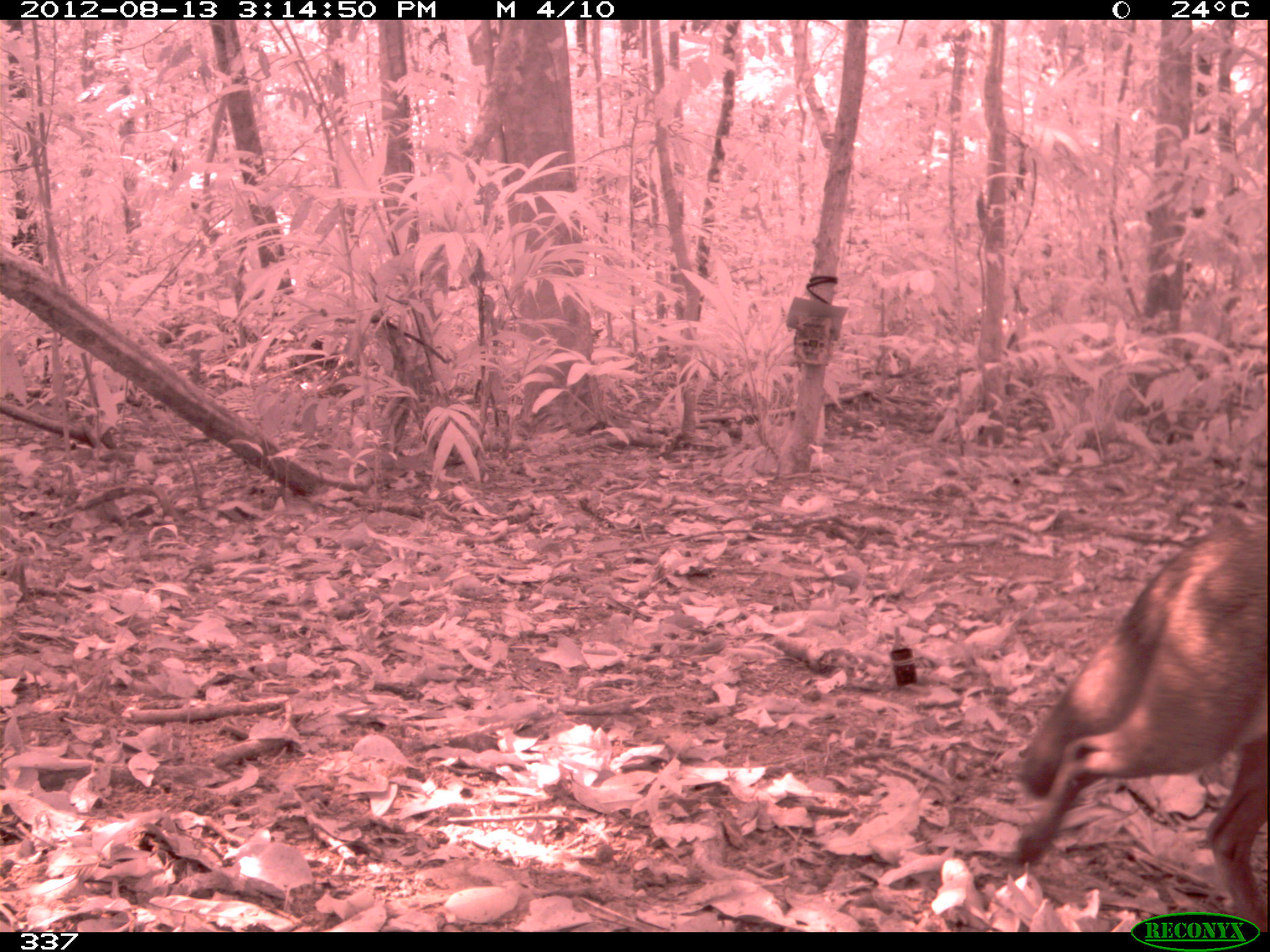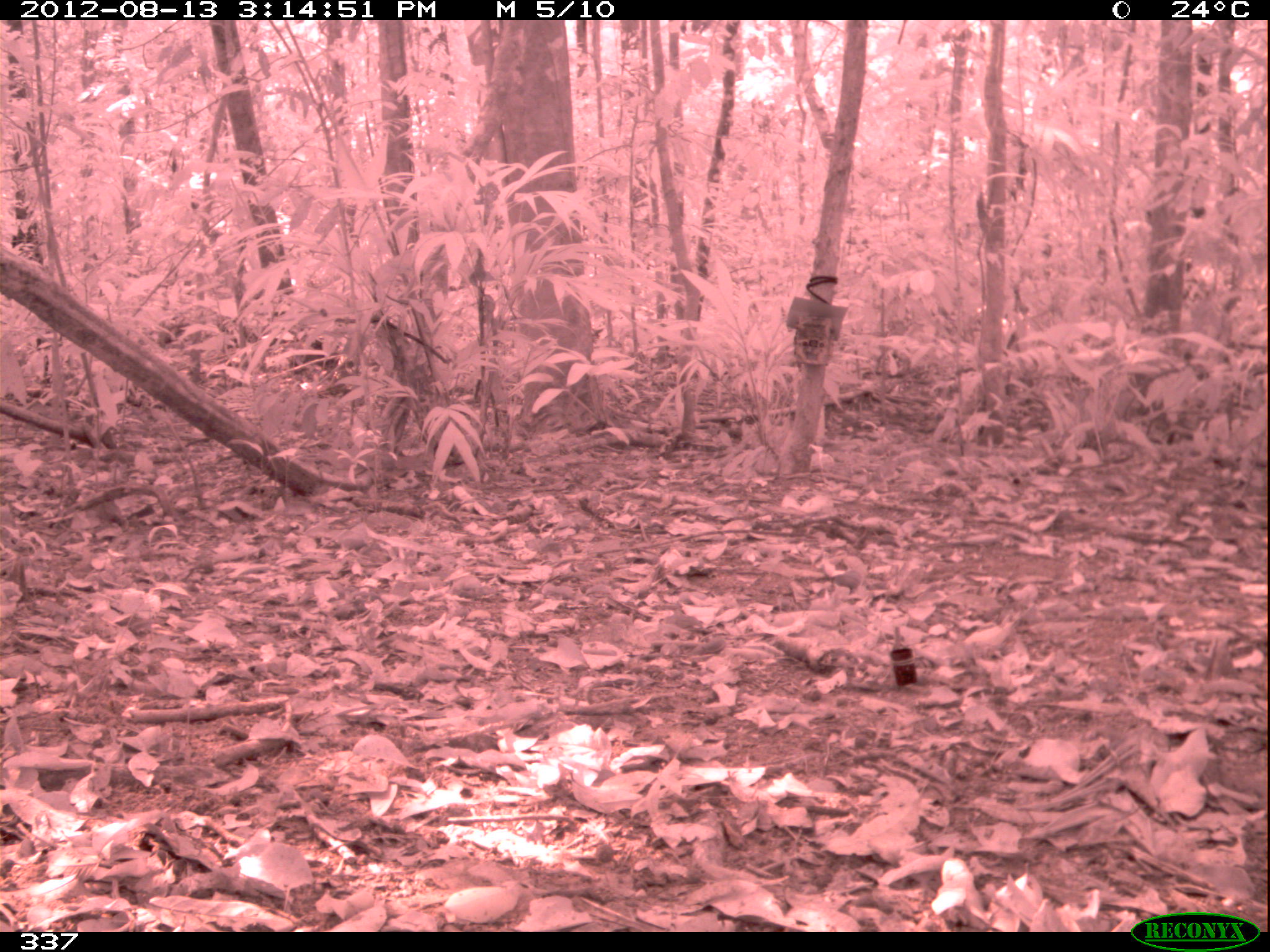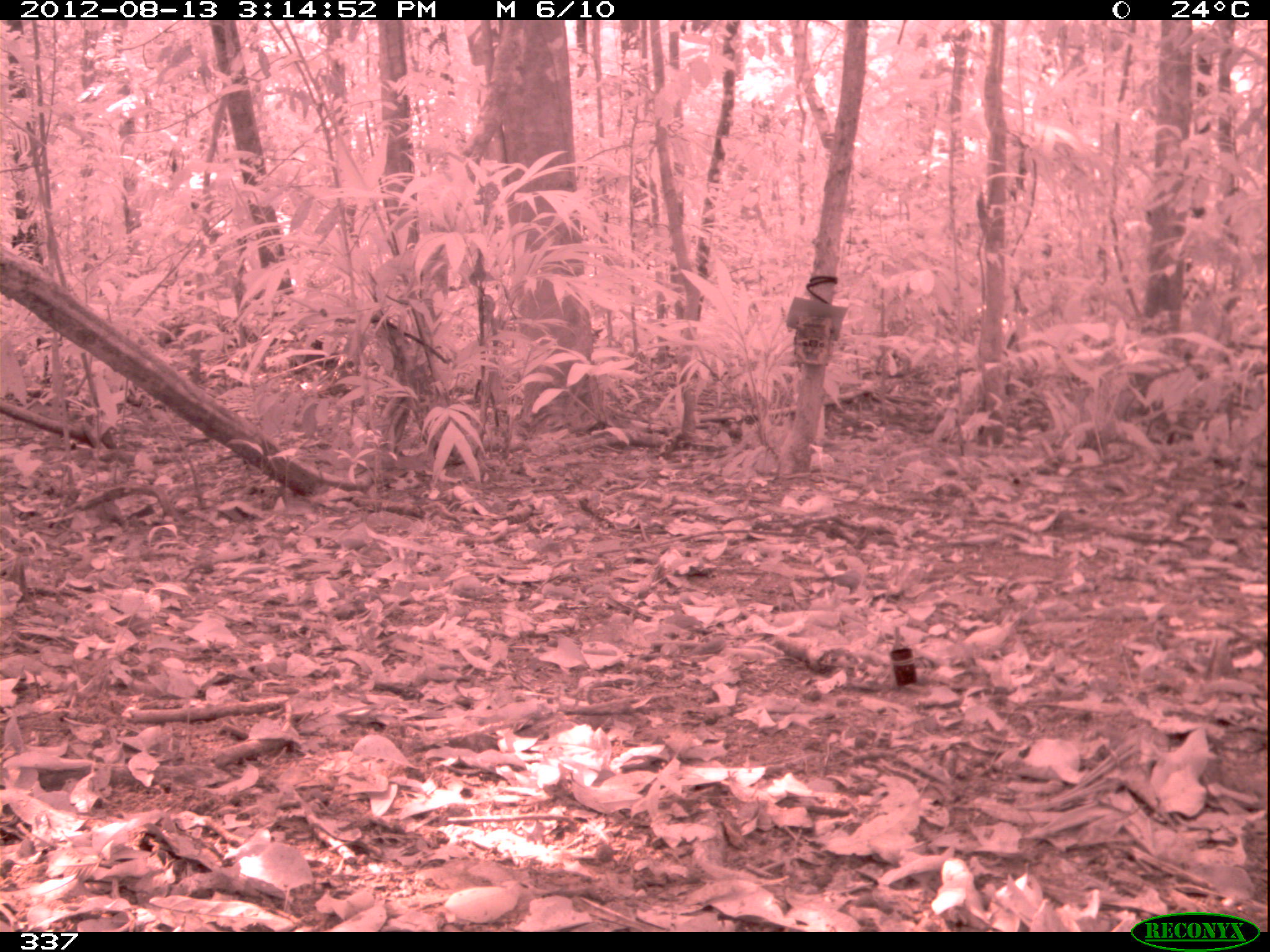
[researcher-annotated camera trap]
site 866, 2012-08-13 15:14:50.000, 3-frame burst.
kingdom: Animalia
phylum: Chordata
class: Mammalia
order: Carnivora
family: Canidae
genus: Atelocynus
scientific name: Atelocynus microtis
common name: short-eared dog